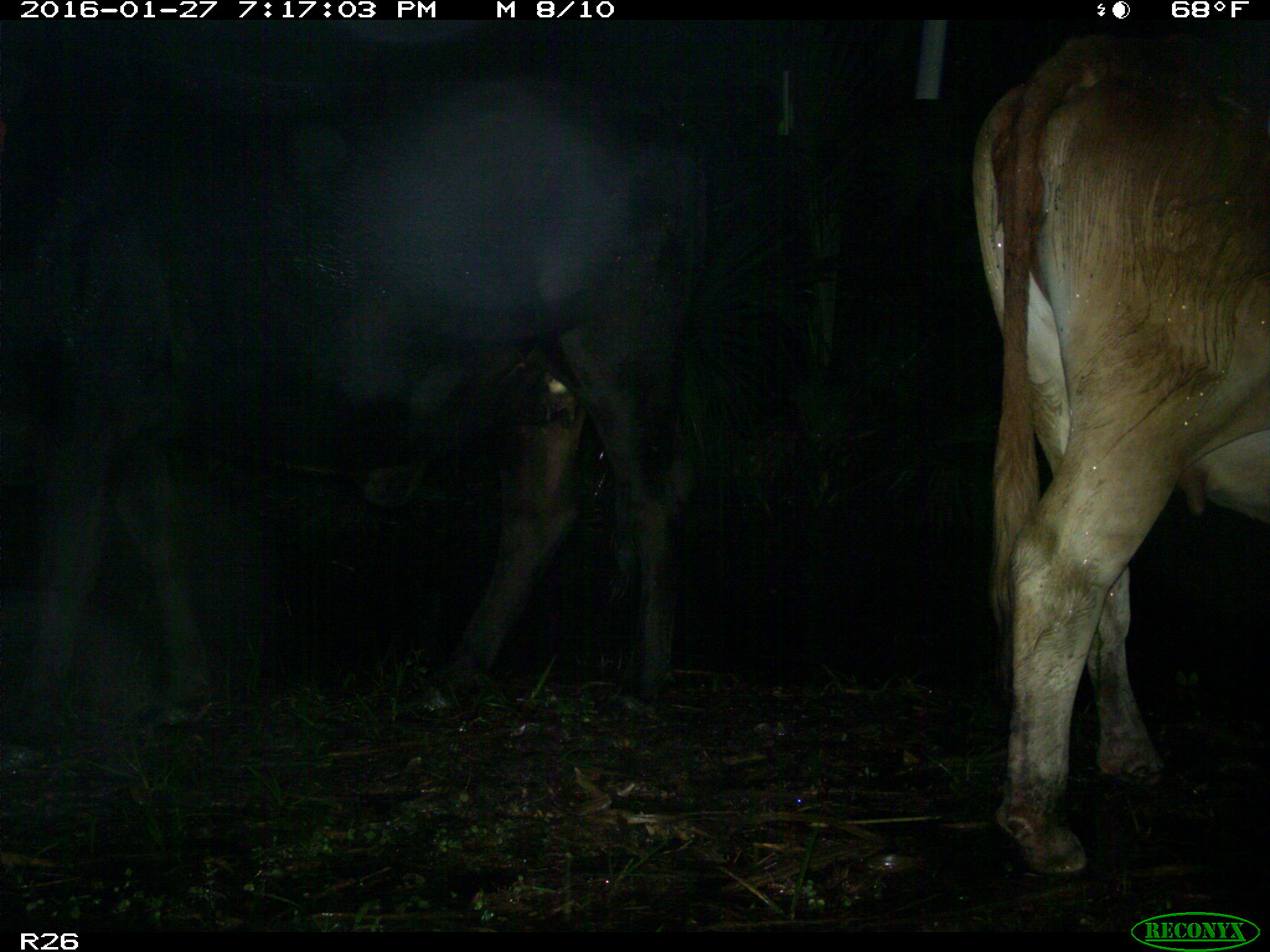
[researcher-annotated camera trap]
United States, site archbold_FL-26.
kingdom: Animalia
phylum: Chordata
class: Mammalia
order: Artiodactyla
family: Bovidae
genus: Bos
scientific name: Bos taurus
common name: domestic cow